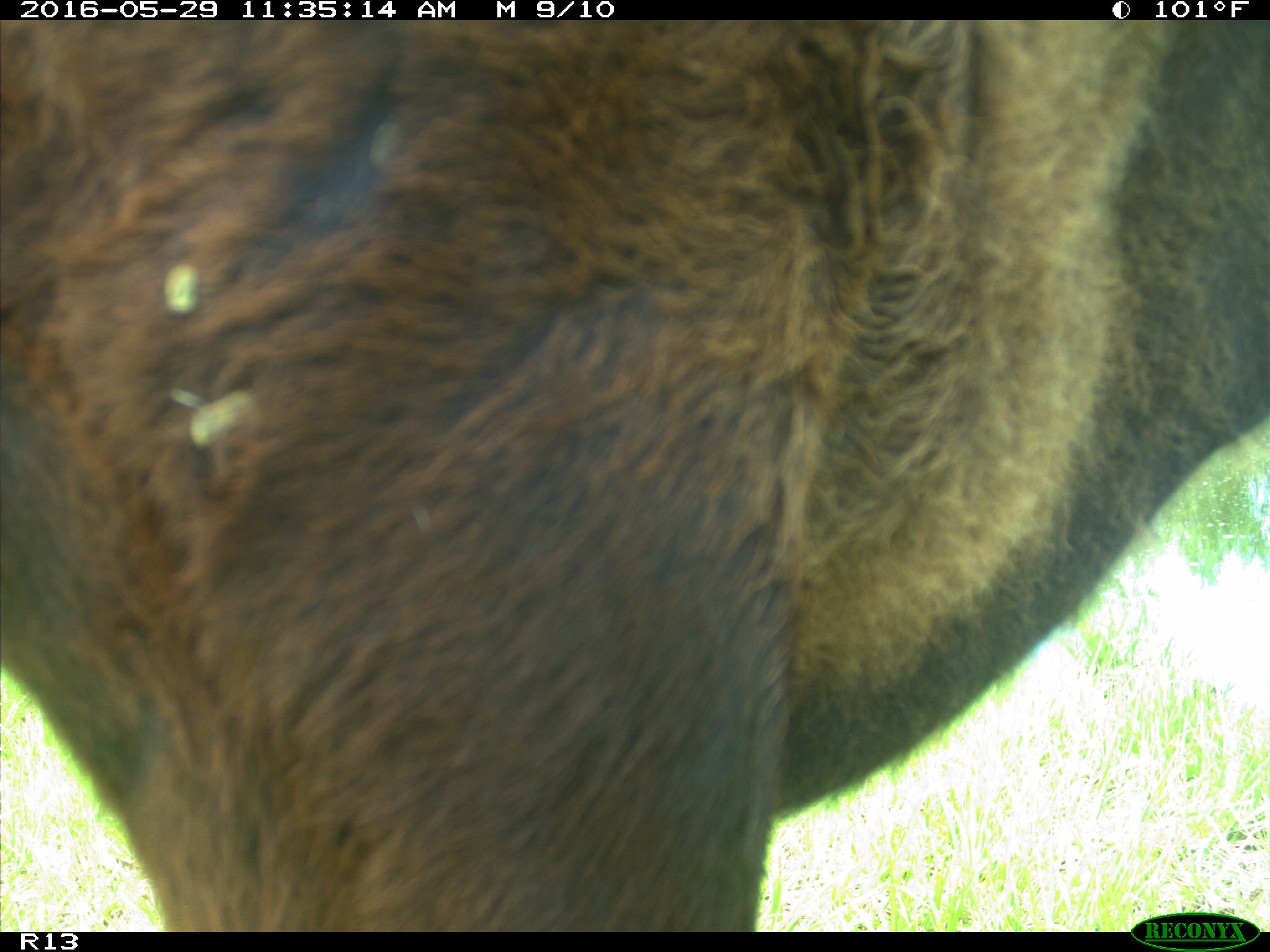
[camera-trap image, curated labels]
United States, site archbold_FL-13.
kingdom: Animalia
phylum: Chordata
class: Mammalia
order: Artiodactyla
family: Bovidae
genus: Bos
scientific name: Bos taurus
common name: domestic cow